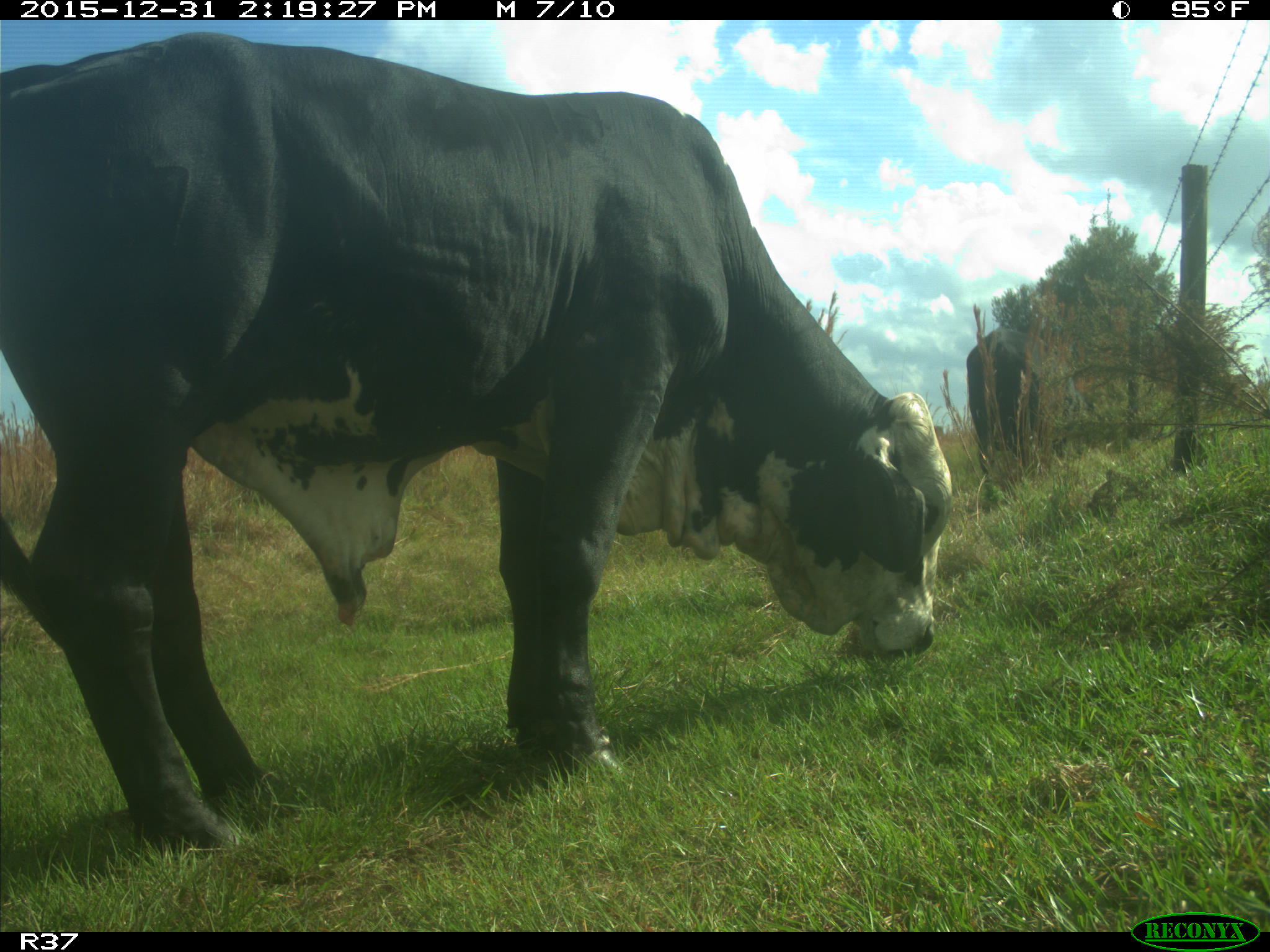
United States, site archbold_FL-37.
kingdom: Animalia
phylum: Chordata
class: Mammalia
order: Artiodactyla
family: Bovidae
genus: Bos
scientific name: Bos taurus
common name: domestic cow